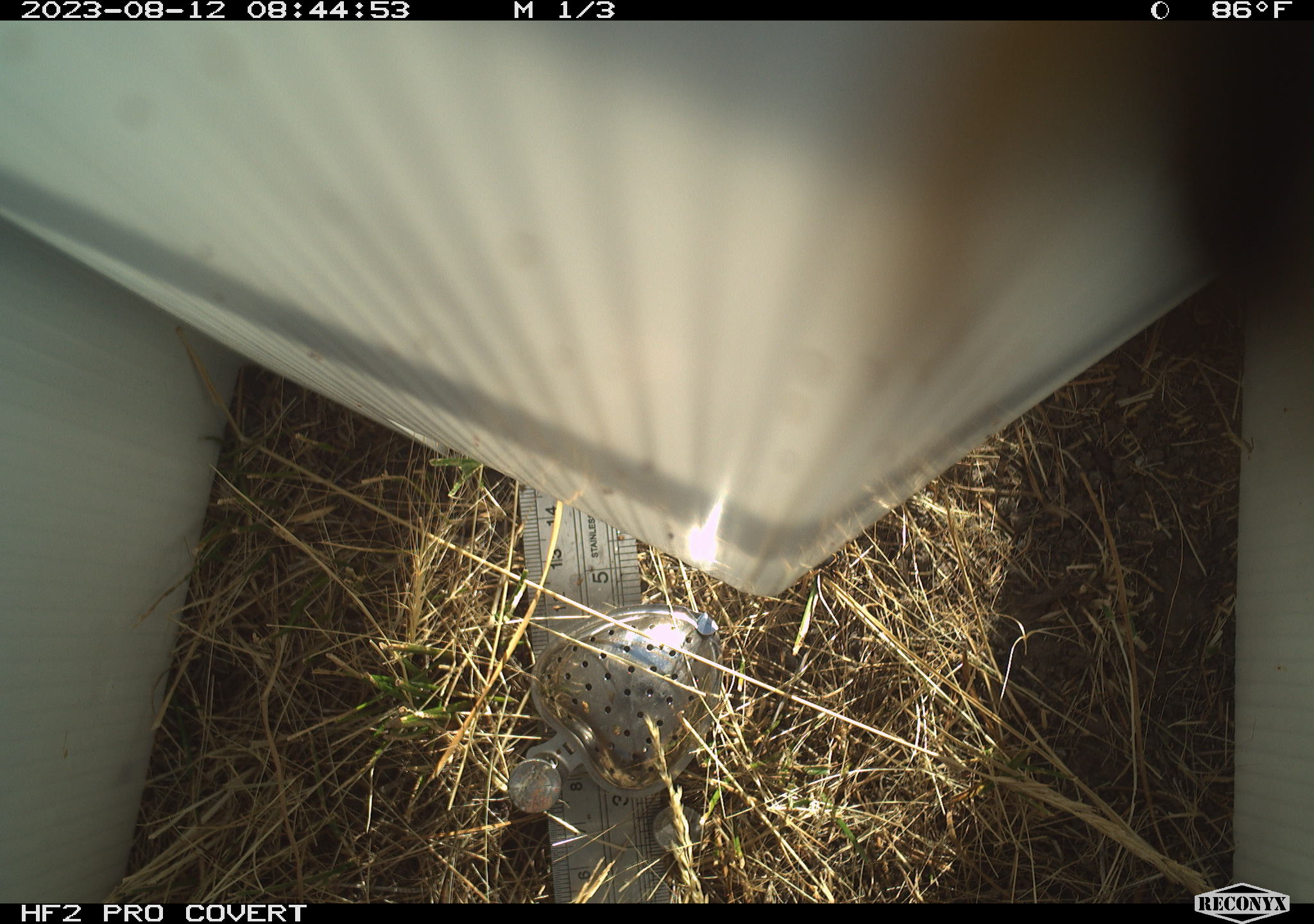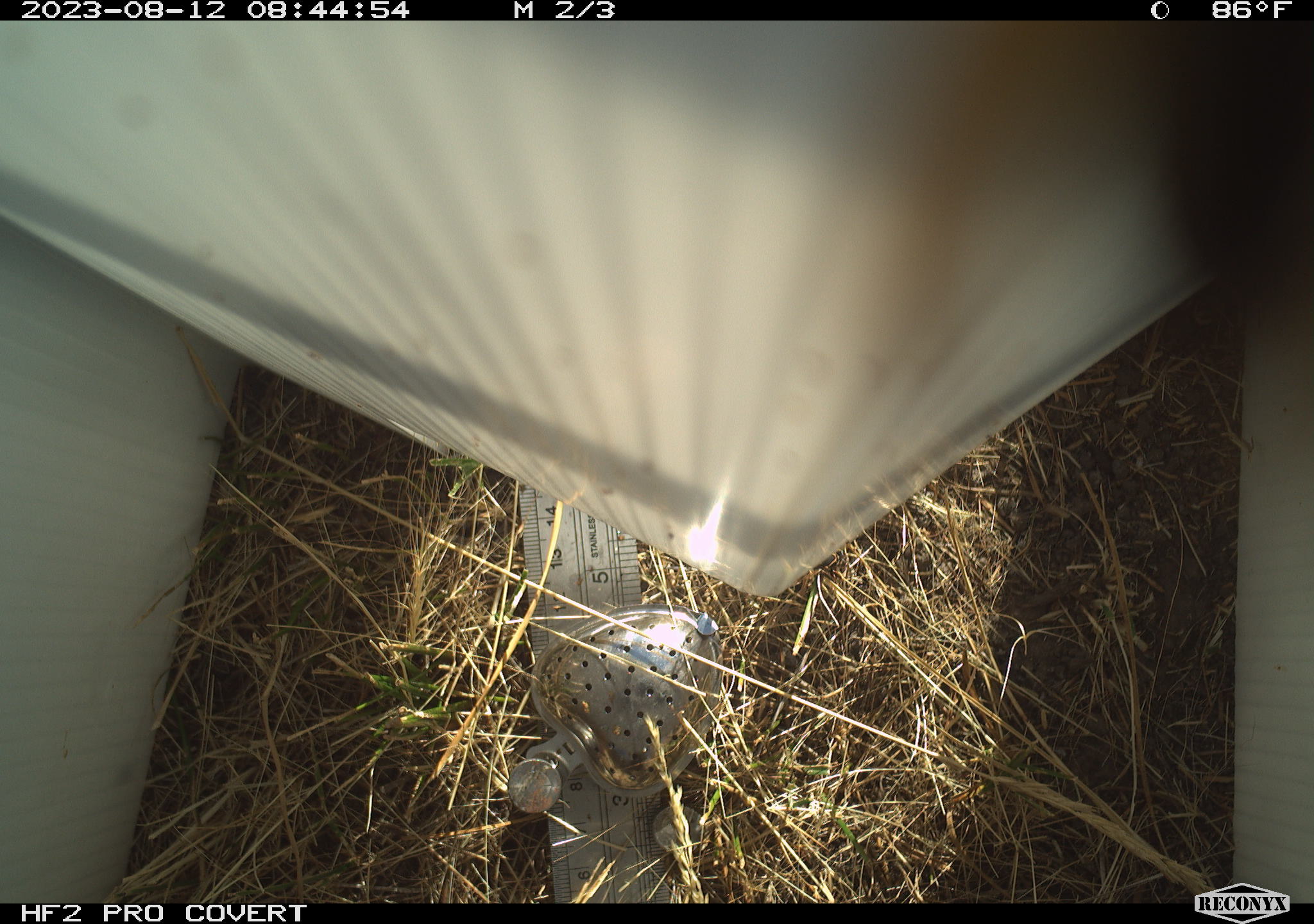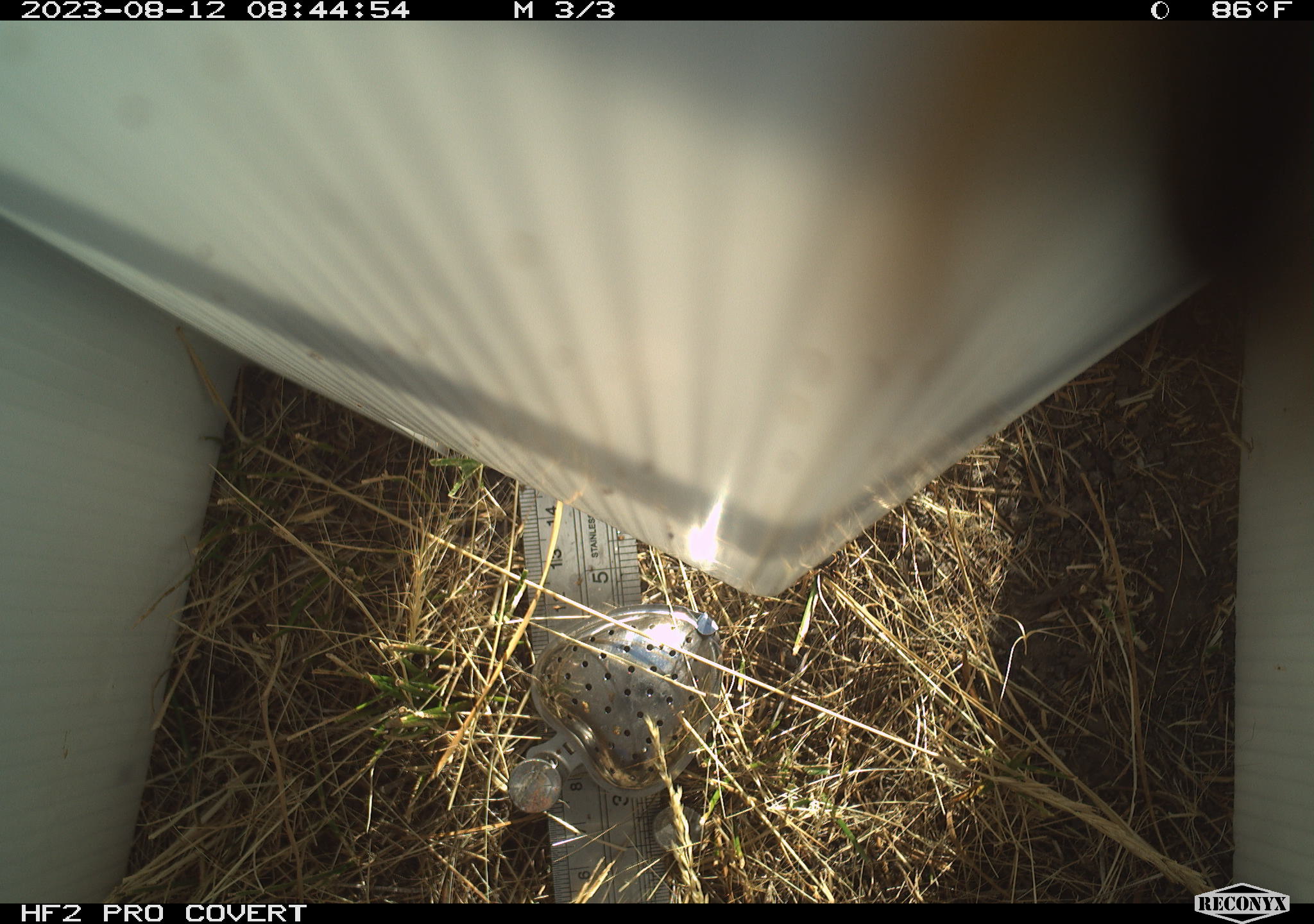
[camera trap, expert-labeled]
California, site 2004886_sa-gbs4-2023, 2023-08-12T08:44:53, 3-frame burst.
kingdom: Animalia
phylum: Arthropoda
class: Insecta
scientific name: Insecta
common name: insect